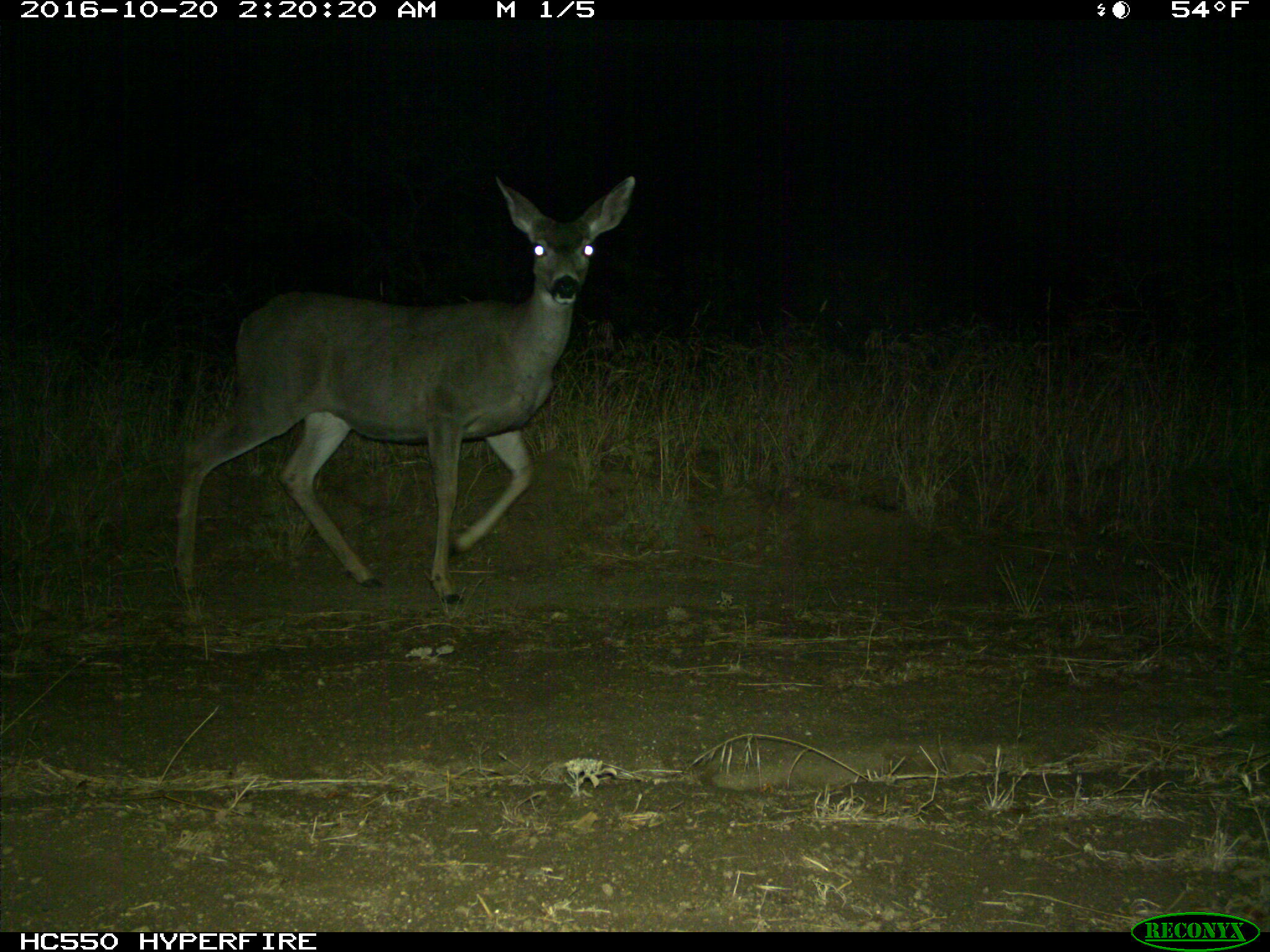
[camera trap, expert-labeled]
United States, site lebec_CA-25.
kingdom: Animalia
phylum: Chordata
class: Mammalia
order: Artiodactyla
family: Cervidae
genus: Odocoileus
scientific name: Odocoileus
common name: deer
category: unidentified deer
Unidentified deer (deer) (Odocoileus).